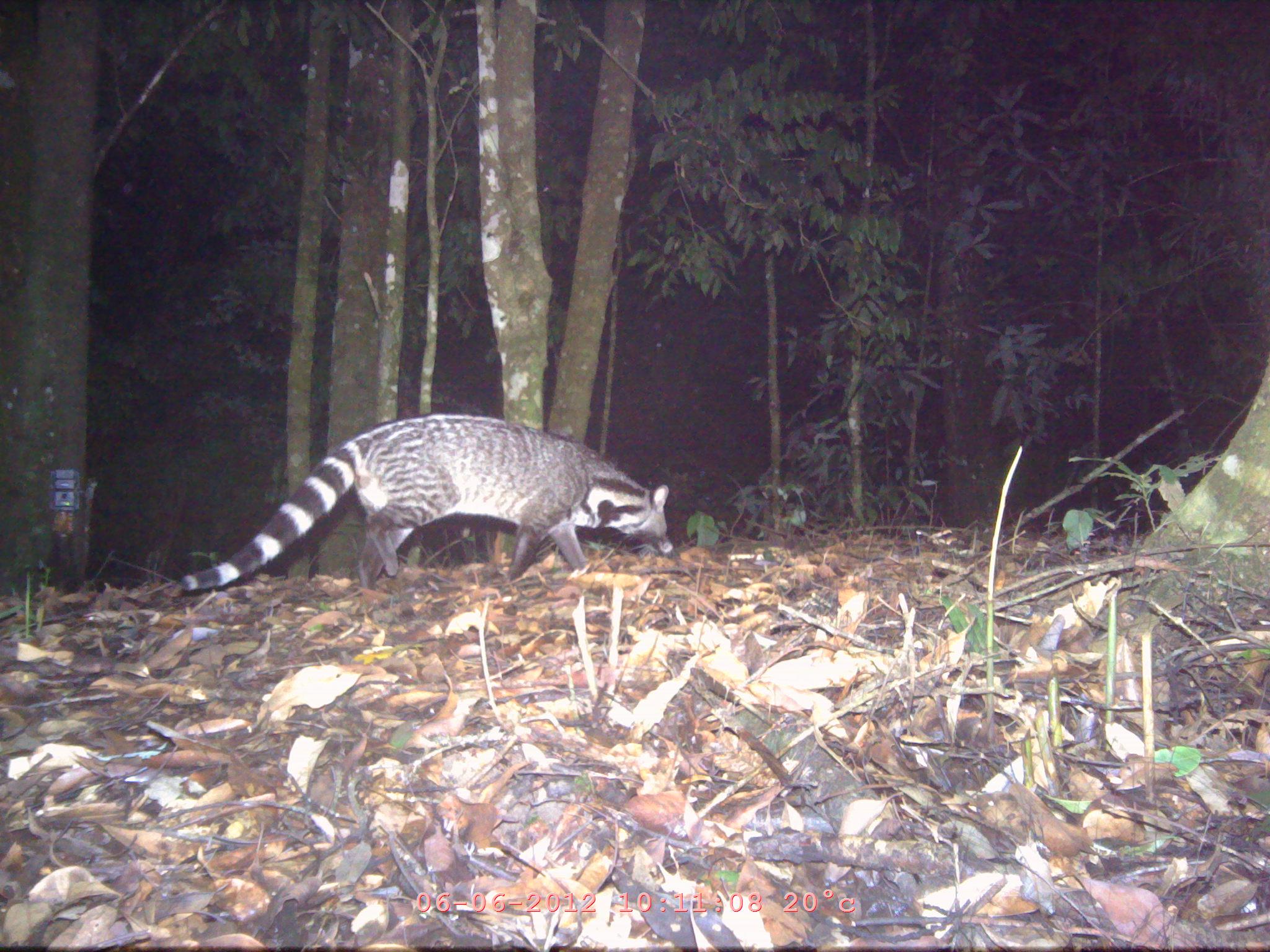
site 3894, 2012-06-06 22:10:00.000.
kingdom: Animalia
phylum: Chordata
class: Mammalia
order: Carnivora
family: Viverridae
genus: Viverra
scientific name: Viverra zibetha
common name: large indian civet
Viverra zibetha (large indian civet), count 1.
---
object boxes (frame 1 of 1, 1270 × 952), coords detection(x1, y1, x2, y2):
viverra zibetha: detection(182, 412, 673, 589)